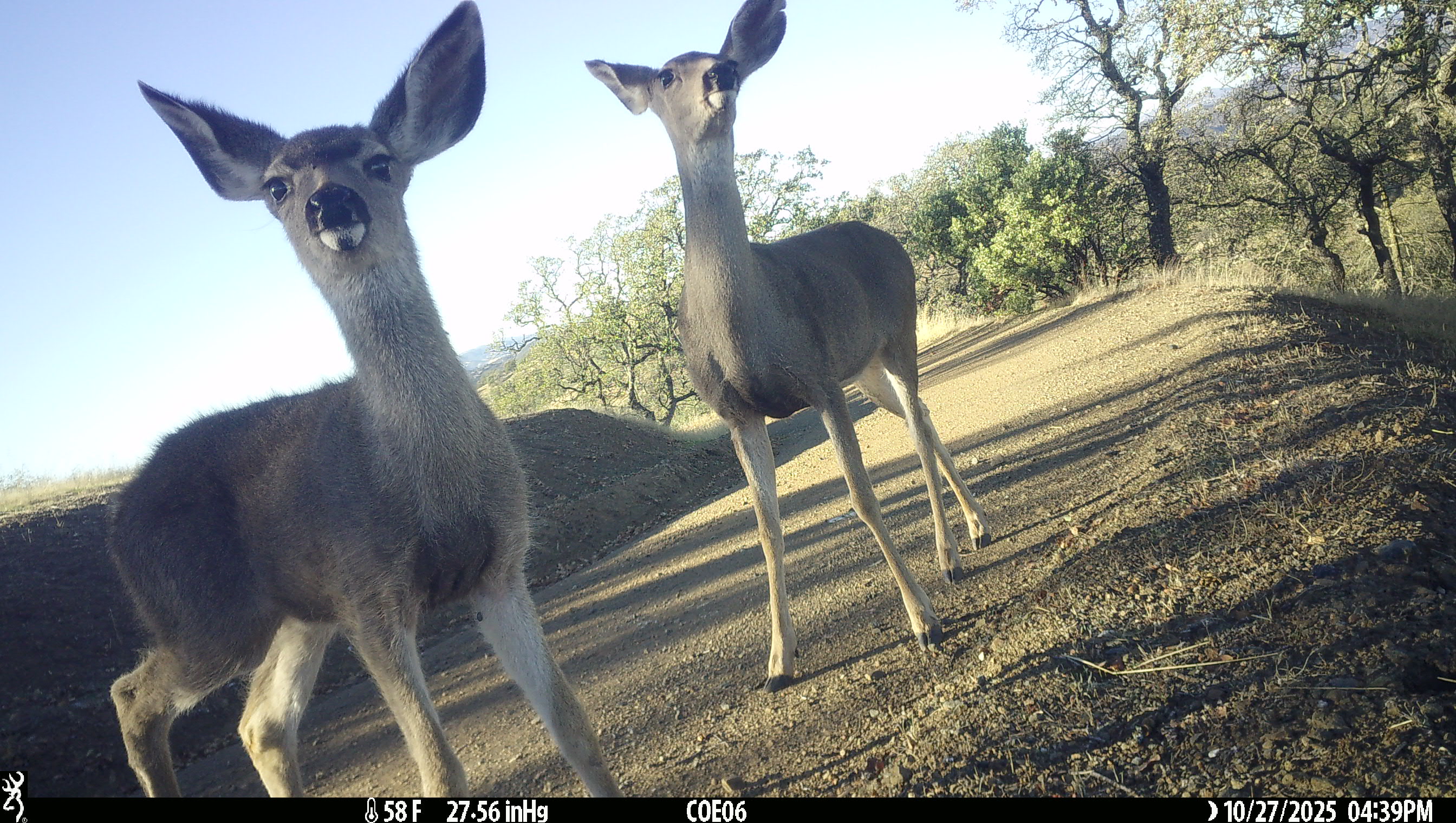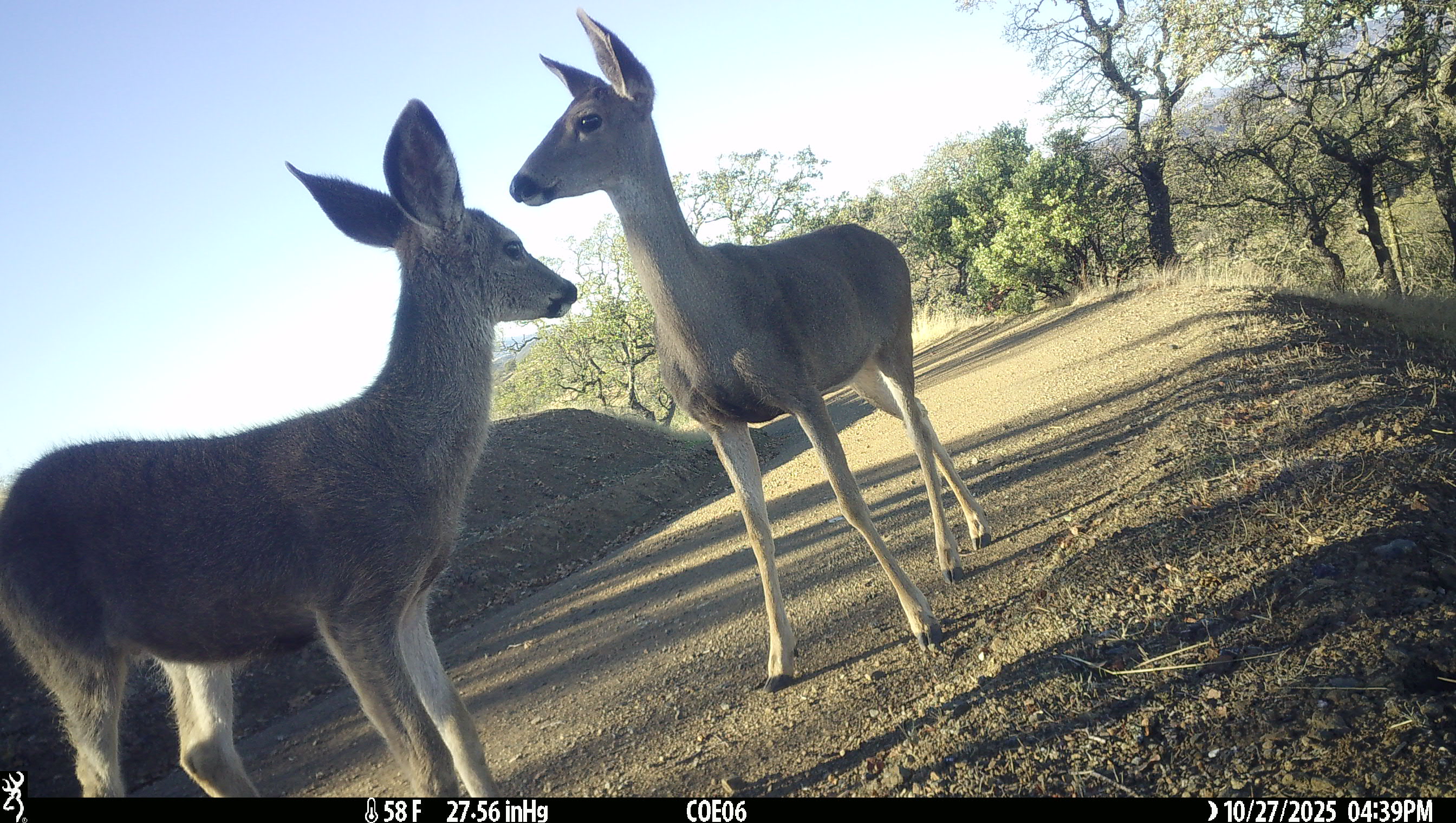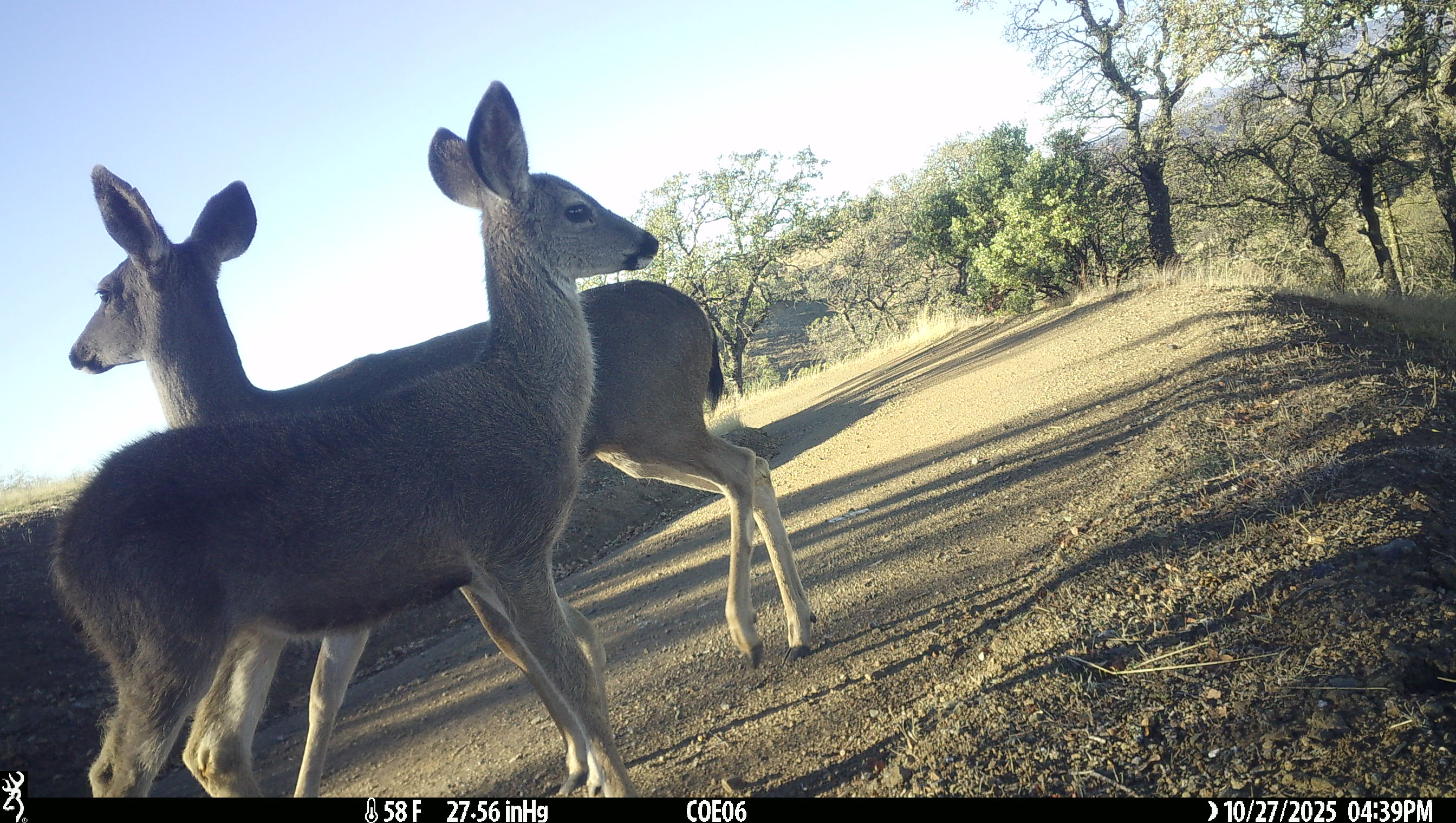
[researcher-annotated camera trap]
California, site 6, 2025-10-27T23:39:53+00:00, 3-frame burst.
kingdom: Animalia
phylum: Chordata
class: Mammalia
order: Artiodactyla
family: Cervidae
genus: Odocoileus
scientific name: Odocoileus hemionus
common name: mule deer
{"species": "mule deer (Odocoileus hemionus)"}